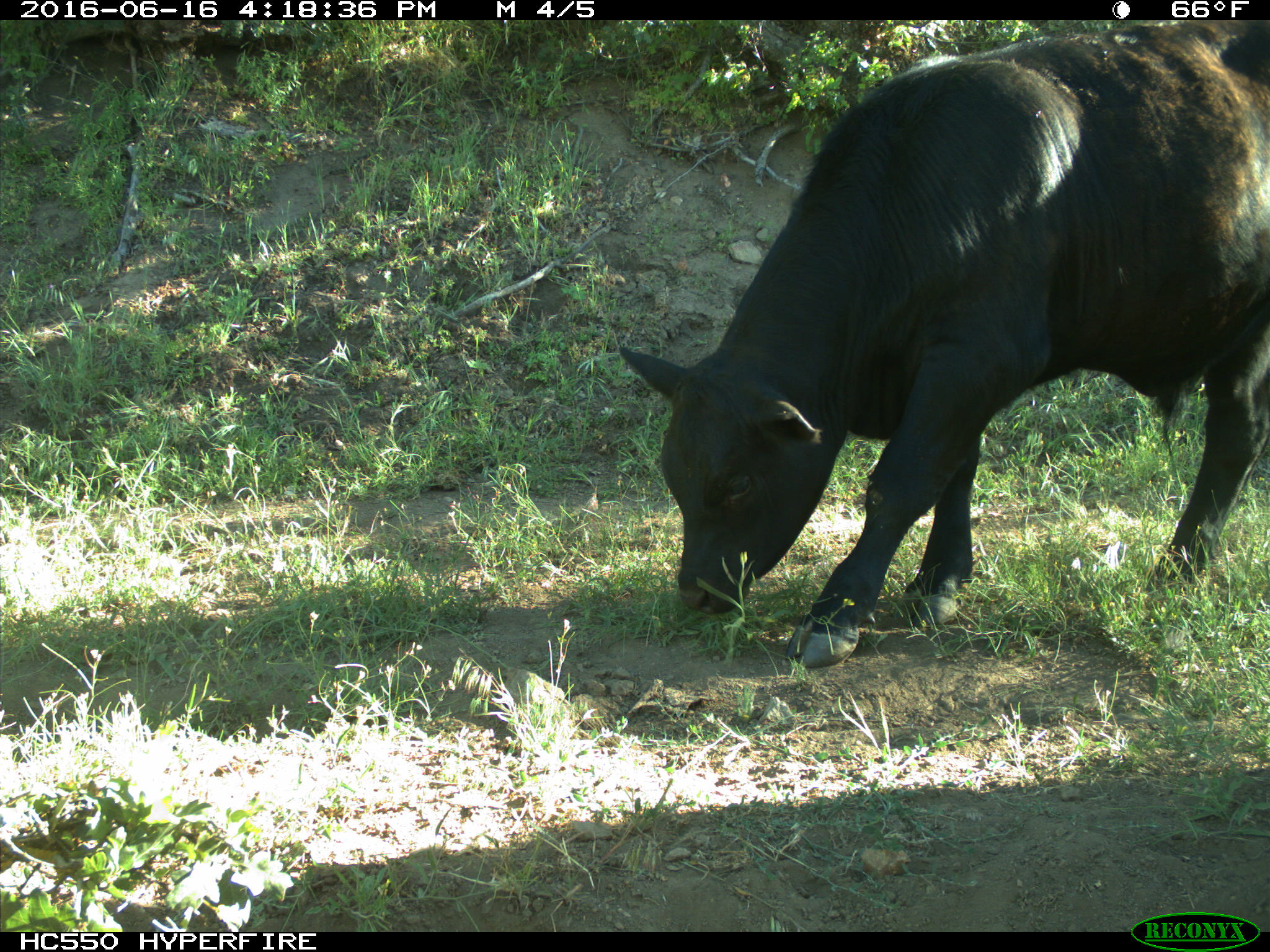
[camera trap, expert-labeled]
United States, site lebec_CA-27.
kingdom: Animalia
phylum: Chordata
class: Mammalia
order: Artiodactyla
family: Bovidae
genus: Bos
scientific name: Bos taurus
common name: domestic cow